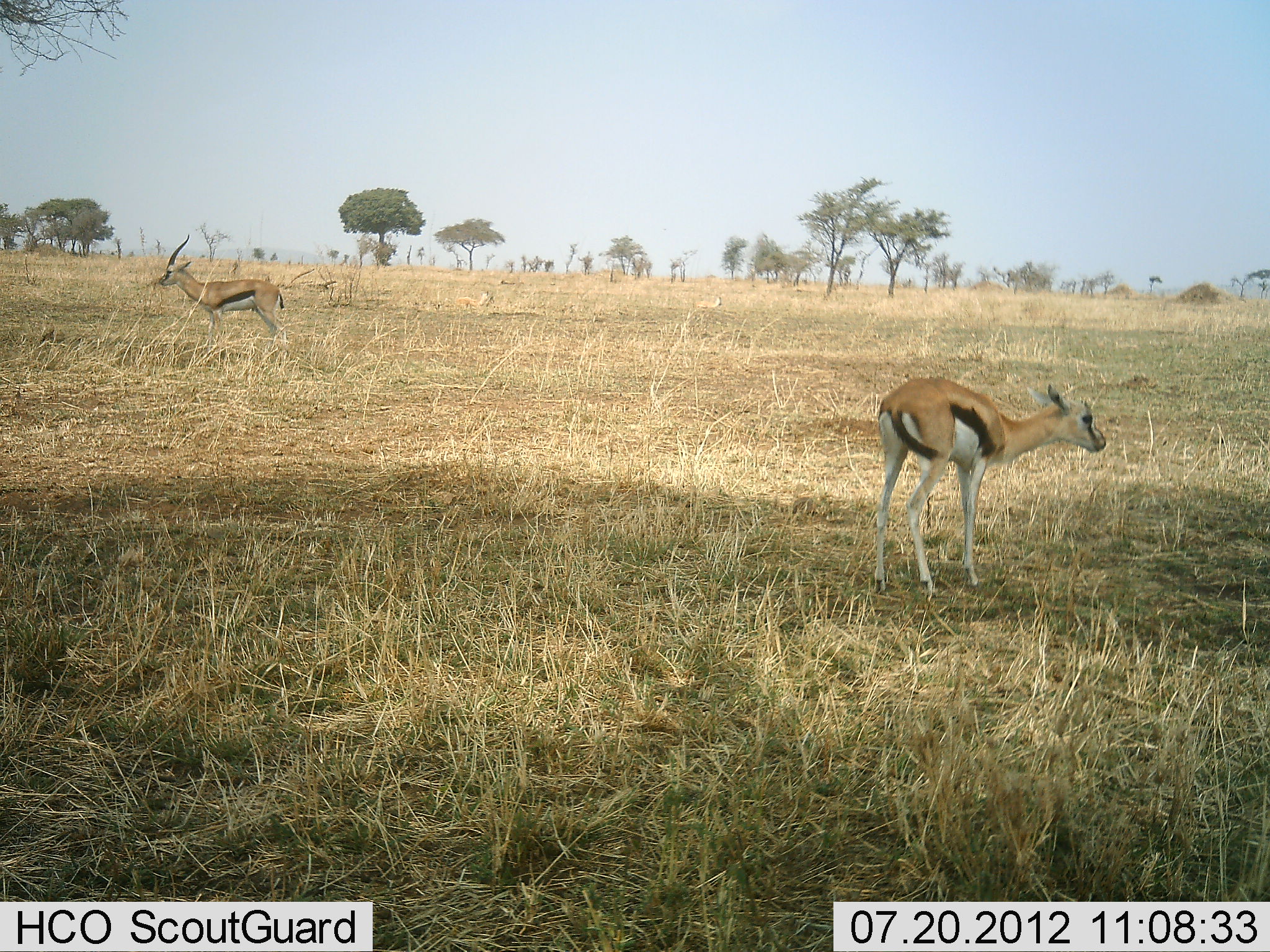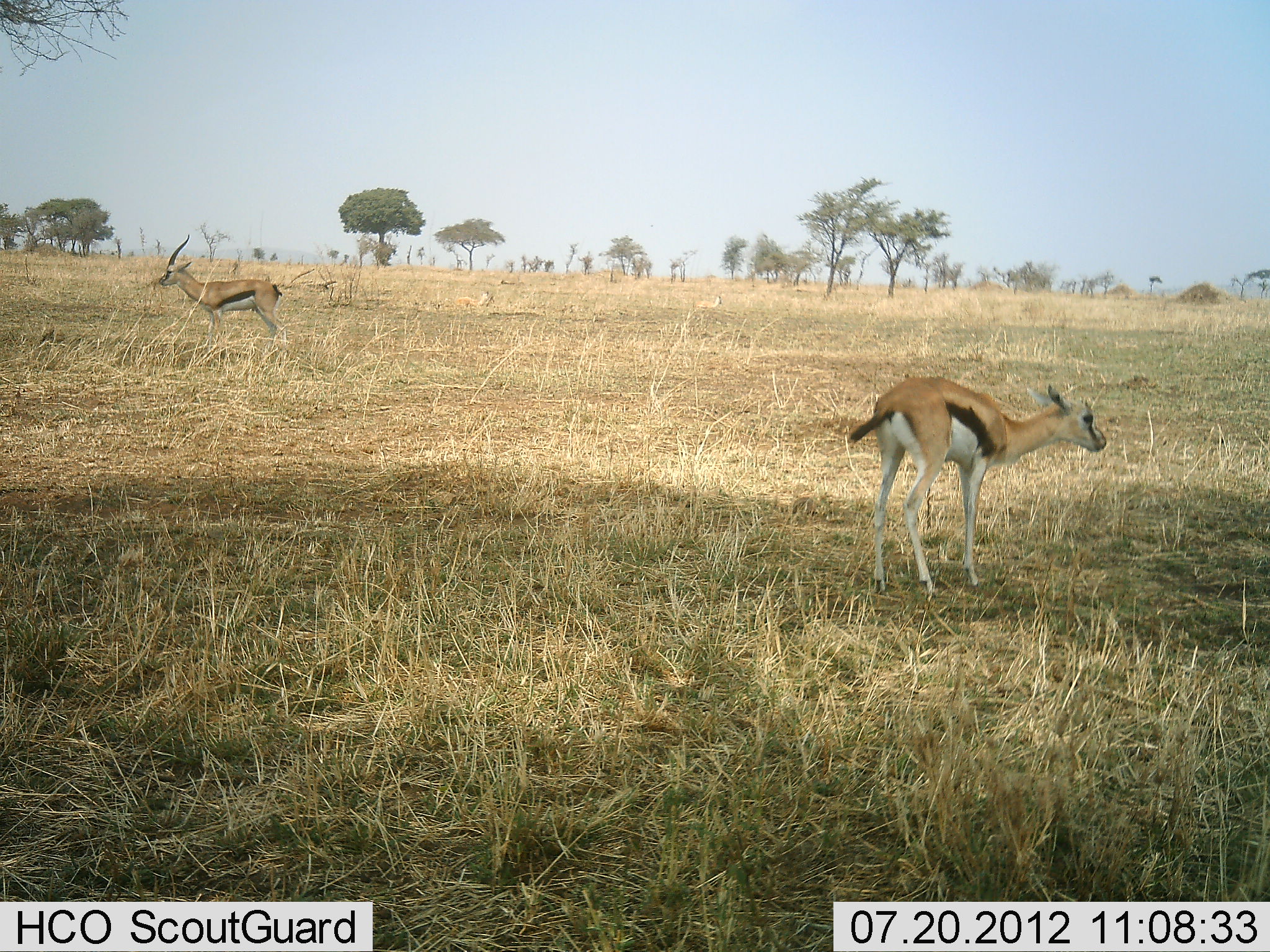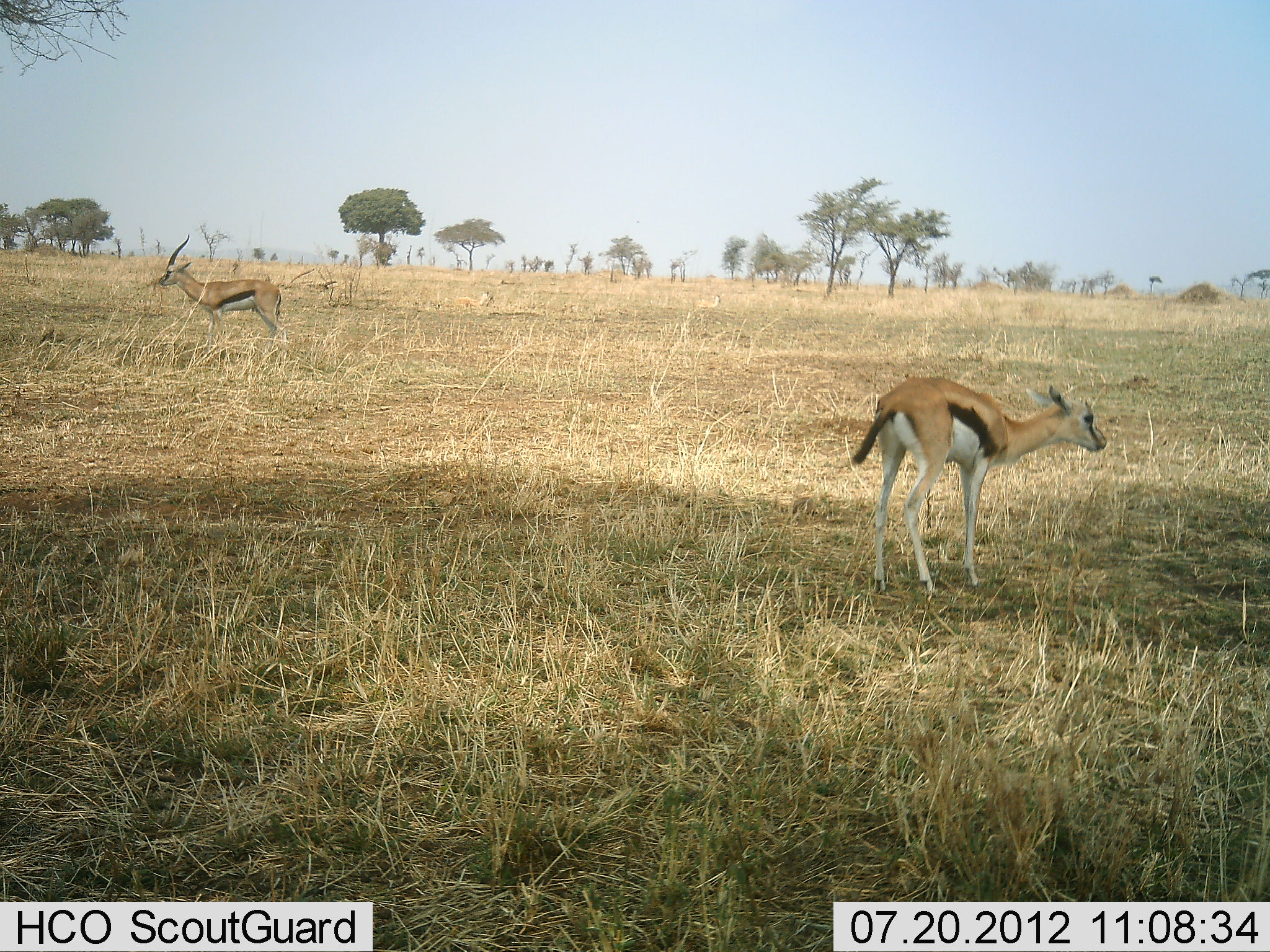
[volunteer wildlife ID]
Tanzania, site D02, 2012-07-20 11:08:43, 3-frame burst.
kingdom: Animalia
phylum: Chordata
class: Mammalia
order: Artiodactyla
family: Bovidae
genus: Eudorcas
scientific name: Eudorcas thomsonii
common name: thomson's gazelle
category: gazellethomsons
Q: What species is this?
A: Gazellethomsons (thomson's gazelle) (Eudorcas thomsonii).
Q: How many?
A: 2.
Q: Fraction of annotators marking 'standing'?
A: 100%.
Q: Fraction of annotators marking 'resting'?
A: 0%.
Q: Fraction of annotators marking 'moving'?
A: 0%.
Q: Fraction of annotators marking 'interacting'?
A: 0%.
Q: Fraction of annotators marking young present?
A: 20%.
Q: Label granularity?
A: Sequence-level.